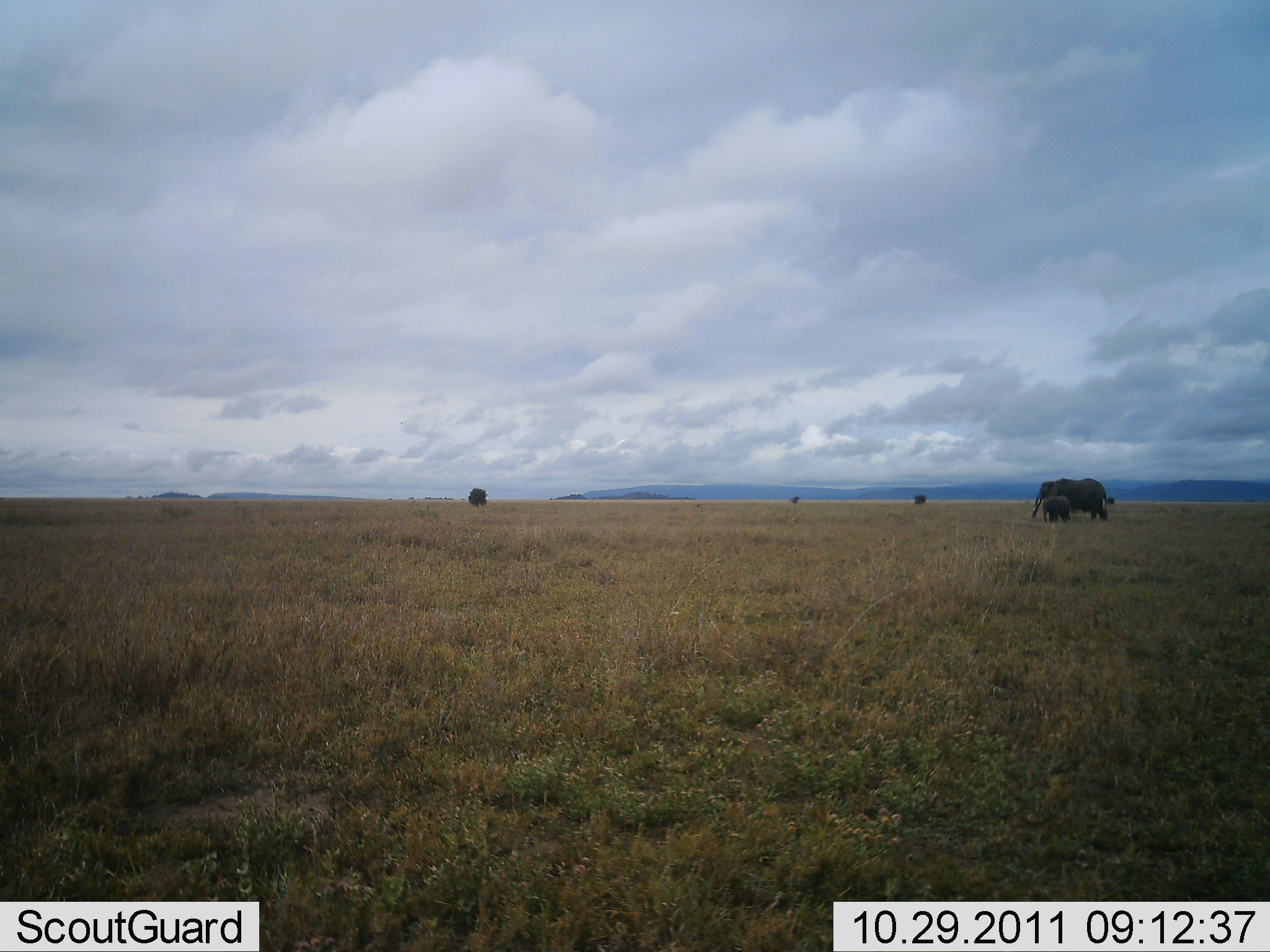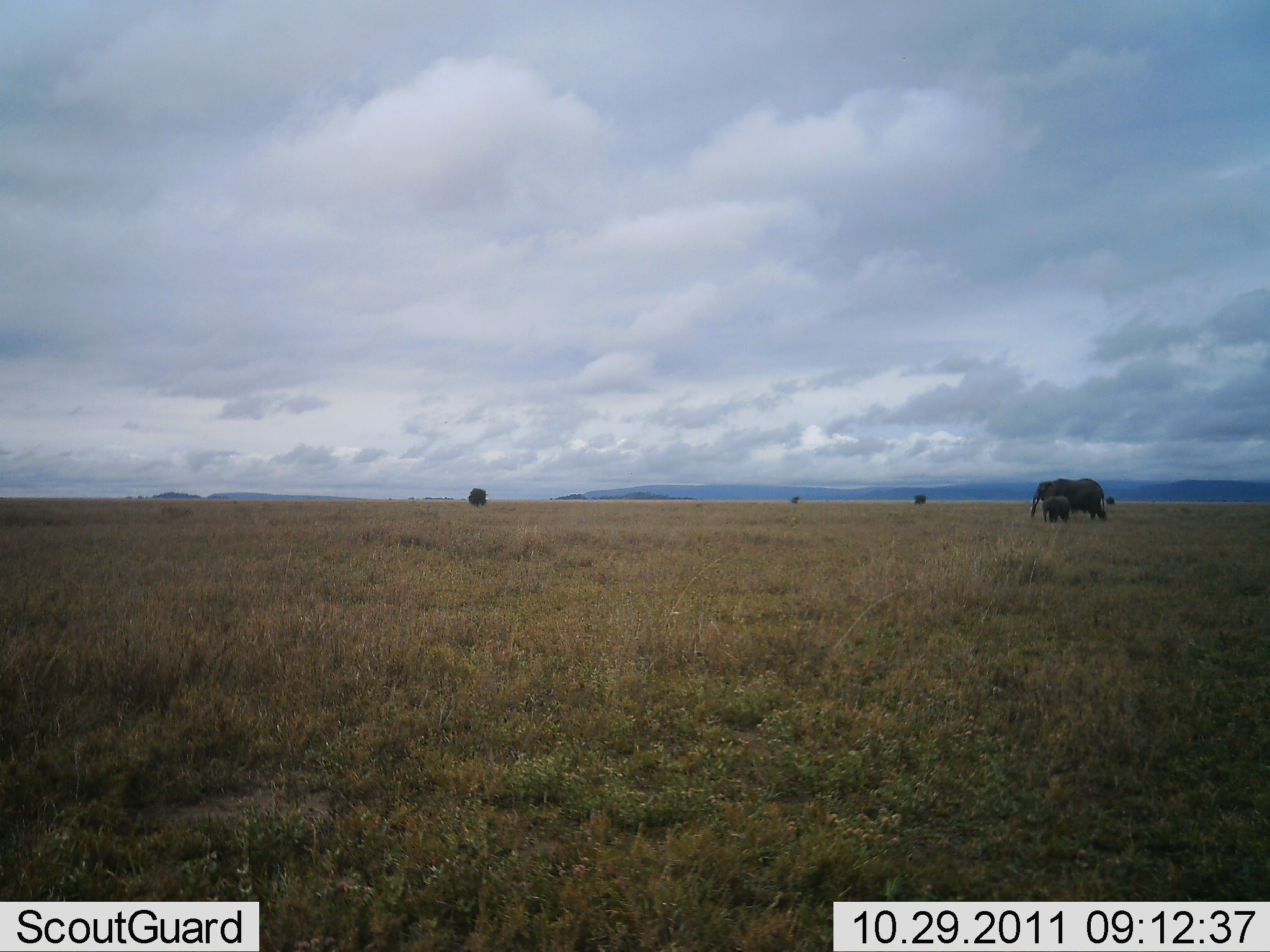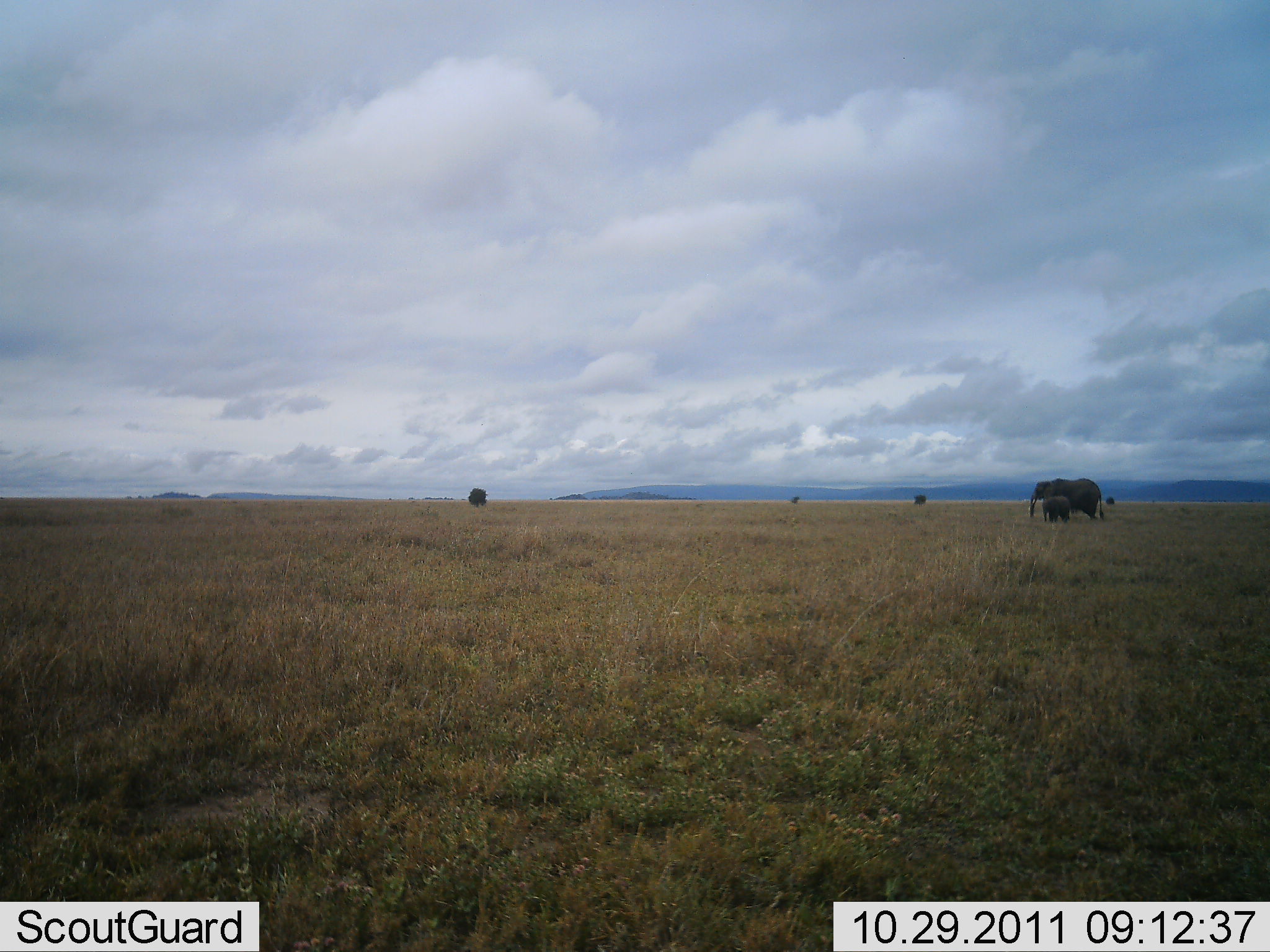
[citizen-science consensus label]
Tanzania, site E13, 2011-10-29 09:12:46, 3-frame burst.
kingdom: Animalia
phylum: Chordata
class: Mammalia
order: Proboscidea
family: Elephantidae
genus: Loxodonta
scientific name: Loxodonta africana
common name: african bush elephant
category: elephant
Elephant (african bush elephant) (Loxodonta africana), count 2. Behavior (volunteer vote fractions): standing 69%, resting 0%, moving 54%, interacting 0%. Young present (vote fraction): 92%. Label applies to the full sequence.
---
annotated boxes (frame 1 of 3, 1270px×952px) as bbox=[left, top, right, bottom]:
animal: bbox=[1032, 477, 1109, 523]; bbox=[1041, 494, 1071, 526]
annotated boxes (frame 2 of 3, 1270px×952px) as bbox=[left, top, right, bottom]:
animal: bbox=[1031, 477, 1107, 525]; bbox=[1041, 495, 1072, 524]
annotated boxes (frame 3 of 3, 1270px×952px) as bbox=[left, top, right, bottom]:
animal: bbox=[1031, 476, 1105, 523]; bbox=[1041, 495, 1070, 525]